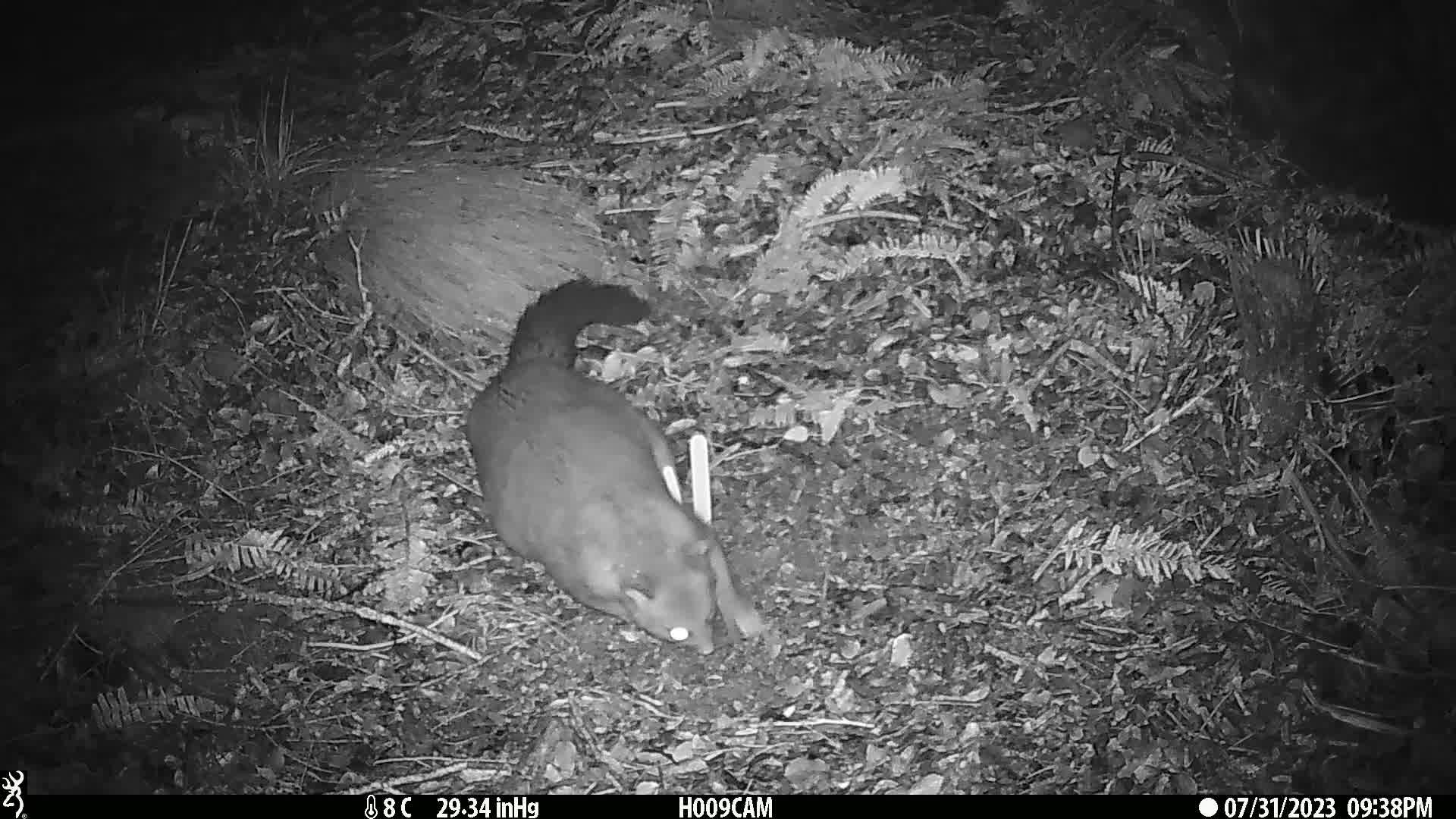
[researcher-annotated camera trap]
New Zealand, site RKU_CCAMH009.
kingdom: Animalia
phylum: Chordata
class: Mammalia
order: Diprotodontia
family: Phalangeridae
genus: Trichosurus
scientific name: Trichosurus vulpecula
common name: common brushtail possum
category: possum